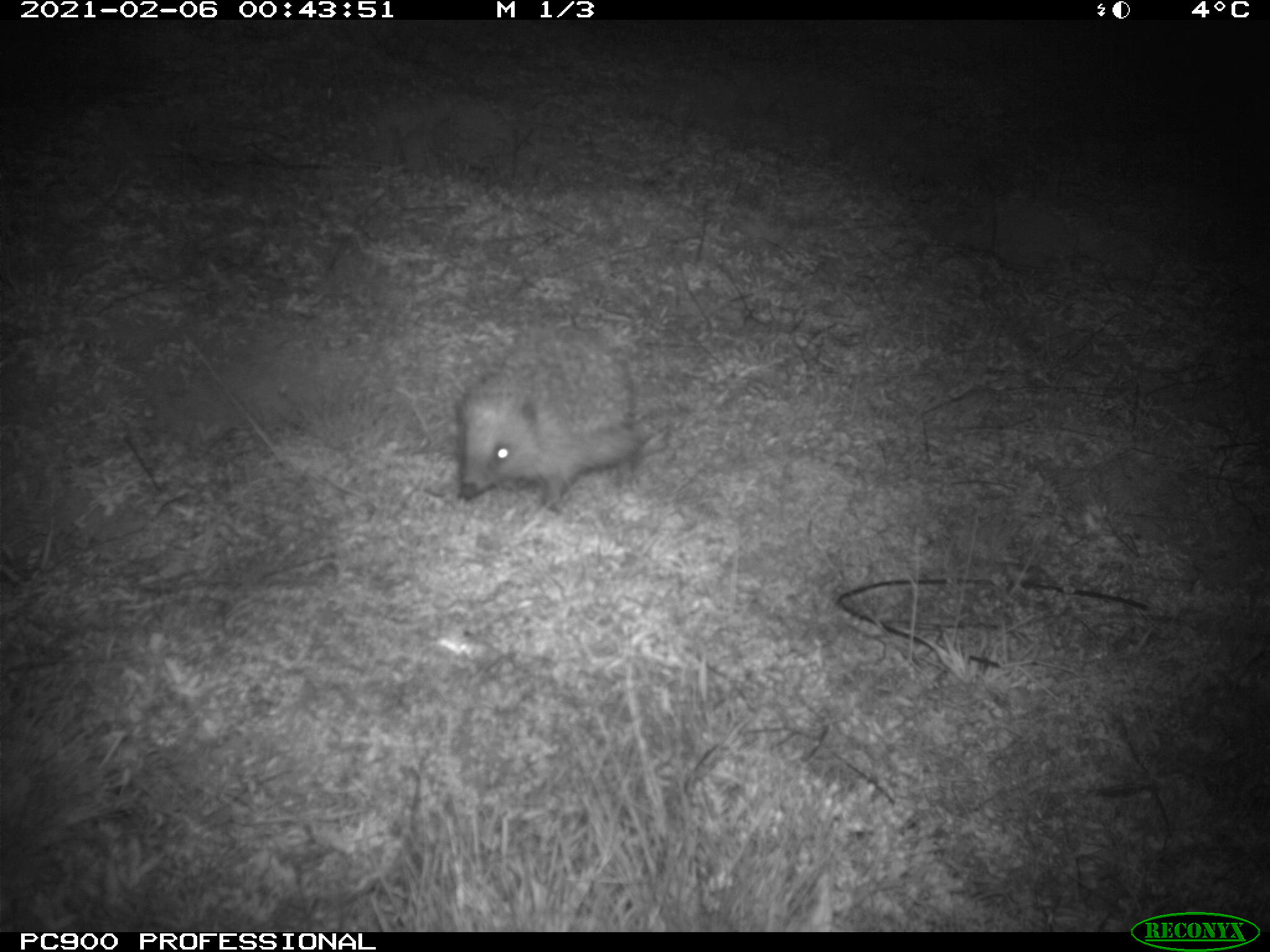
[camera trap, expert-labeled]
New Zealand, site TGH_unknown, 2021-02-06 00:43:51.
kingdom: Animalia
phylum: Chordata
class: Mammalia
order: Eulipotyphla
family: Erinaceidae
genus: Erinaceus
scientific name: Erinaceus europaeus europaeus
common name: european hedgehog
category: hedgehog